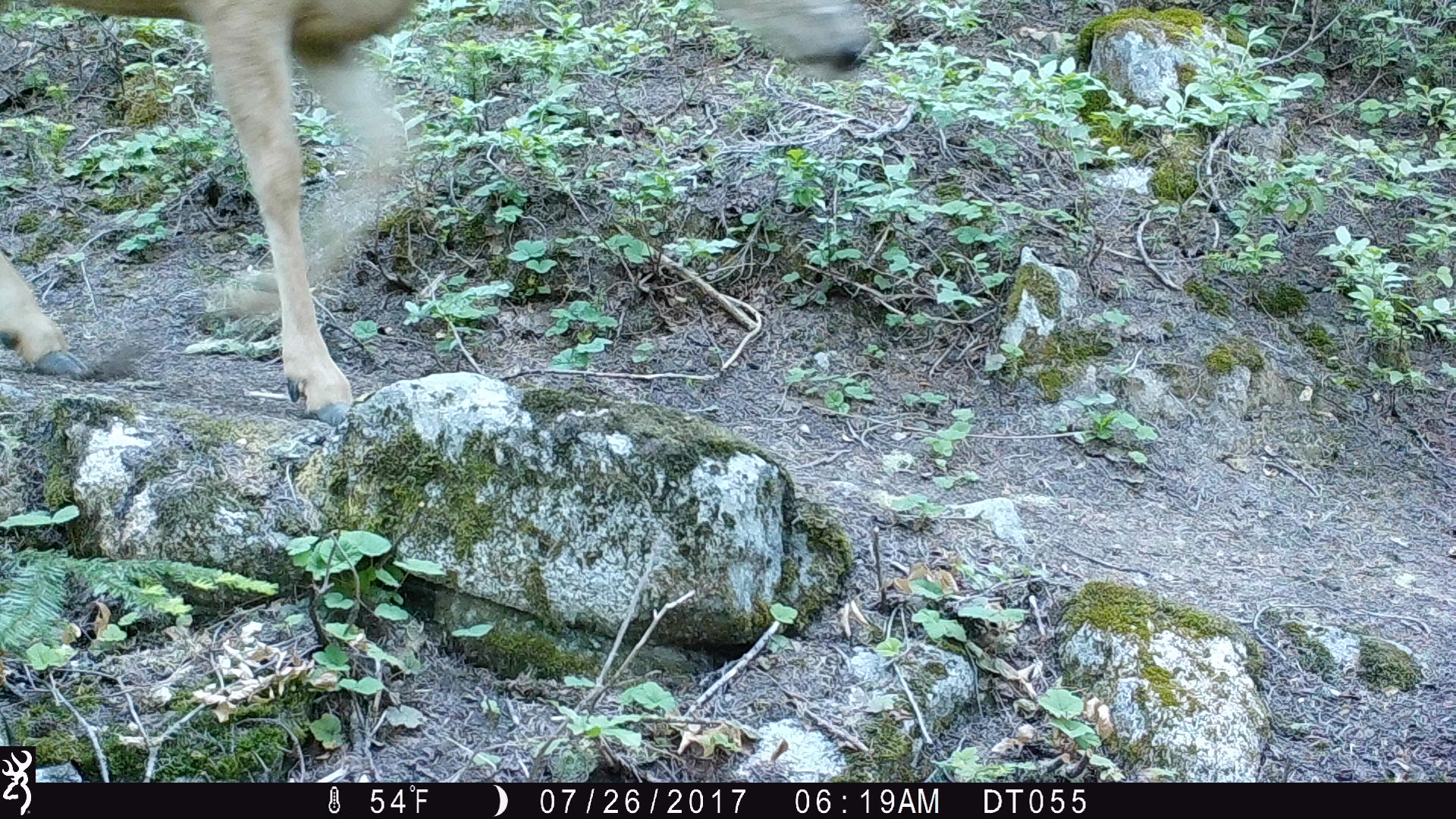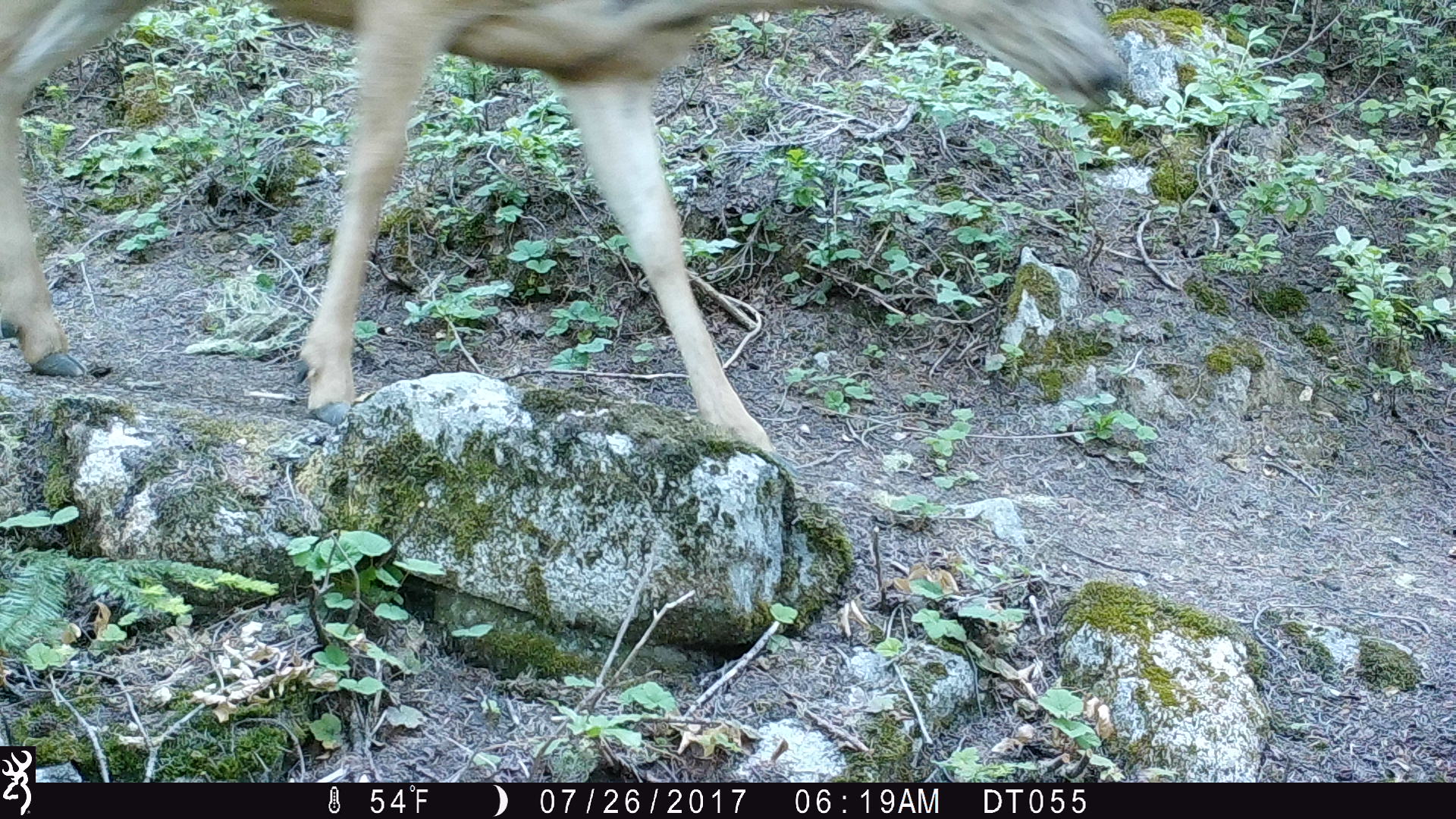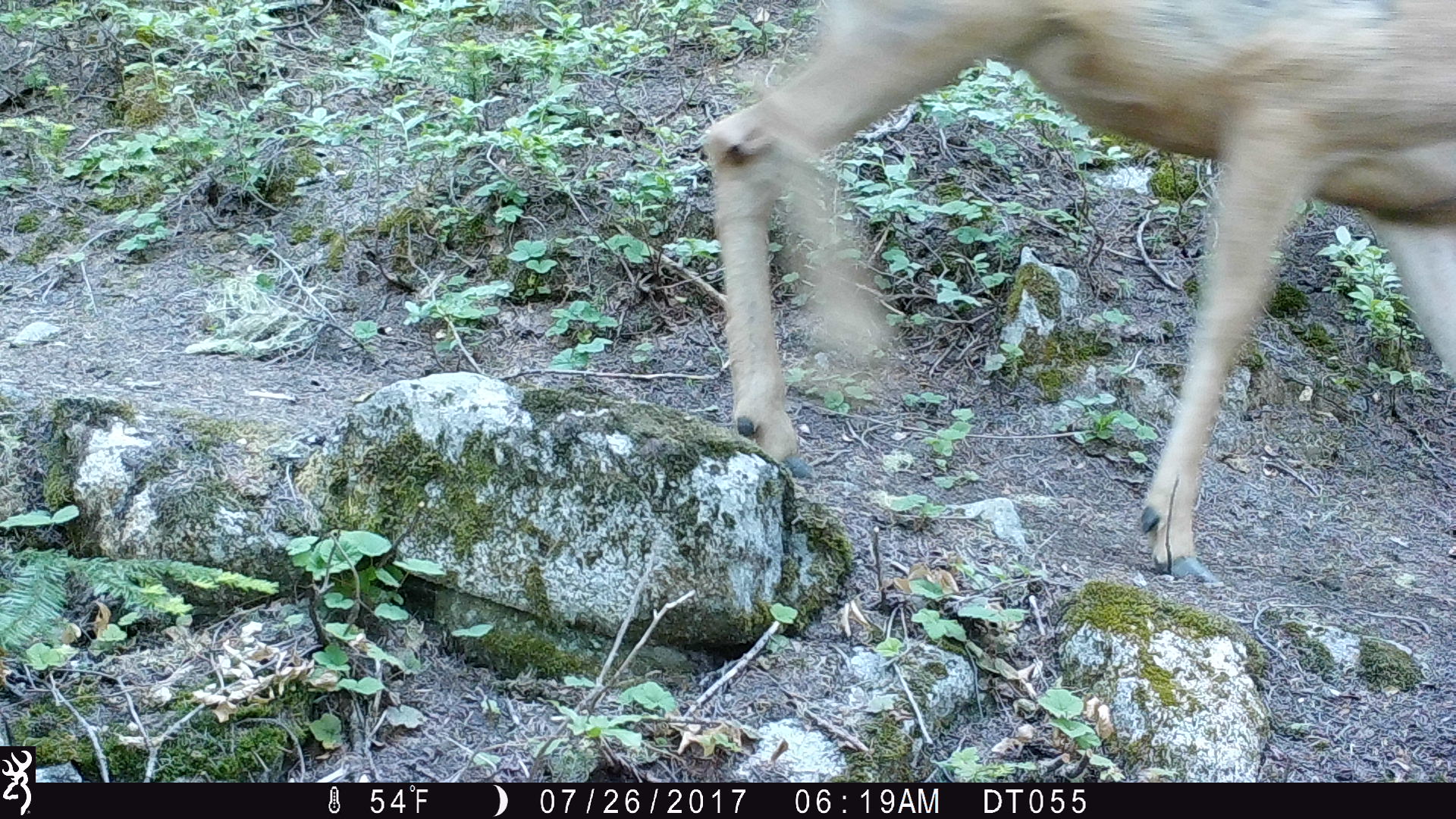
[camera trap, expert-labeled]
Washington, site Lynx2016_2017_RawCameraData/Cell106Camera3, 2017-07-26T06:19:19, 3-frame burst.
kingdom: Animalia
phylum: Chordata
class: Mammalia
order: Artiodactyla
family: Cervidae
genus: Odocoileus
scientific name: Odocoileus hemionus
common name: mule deer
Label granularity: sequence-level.